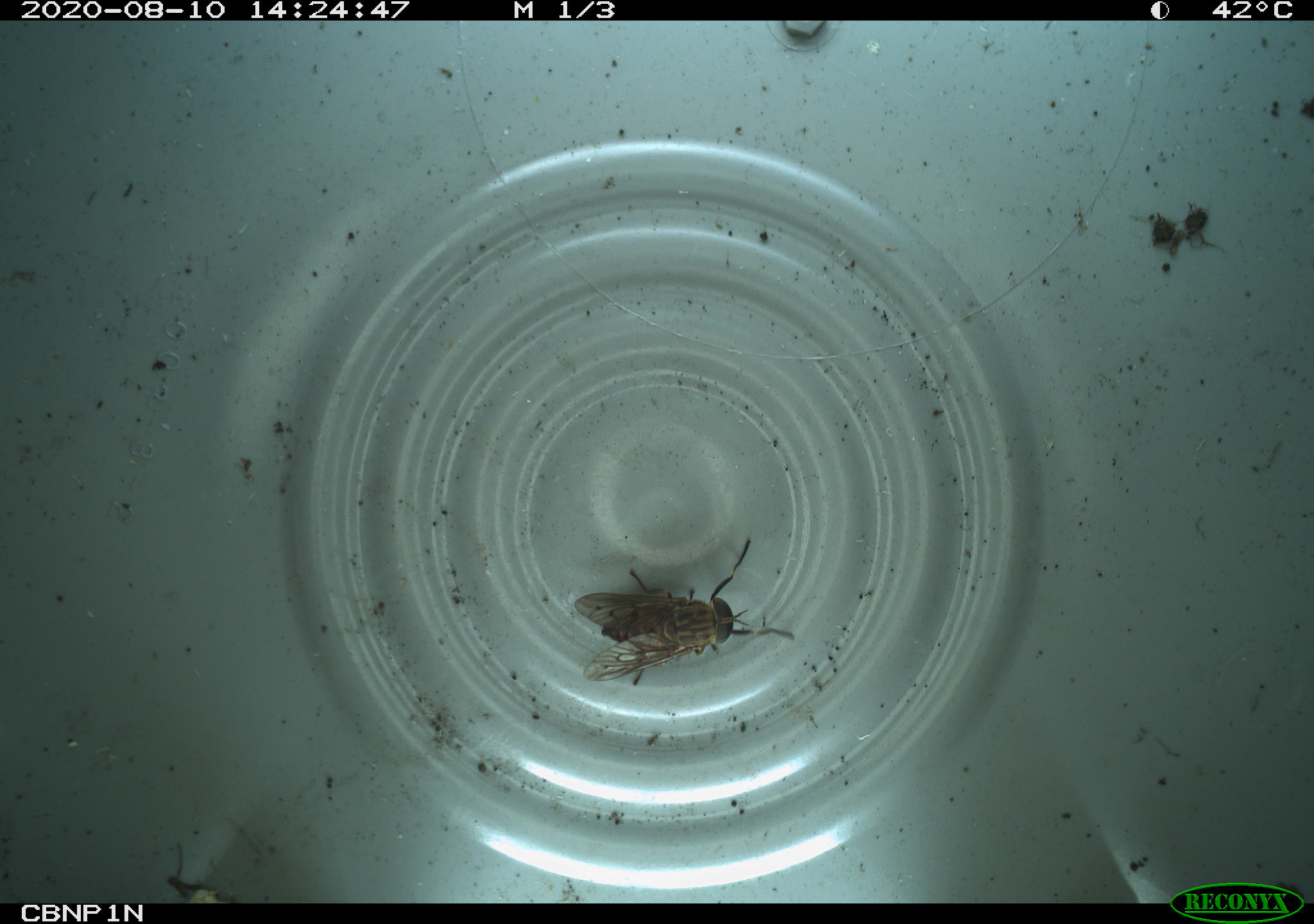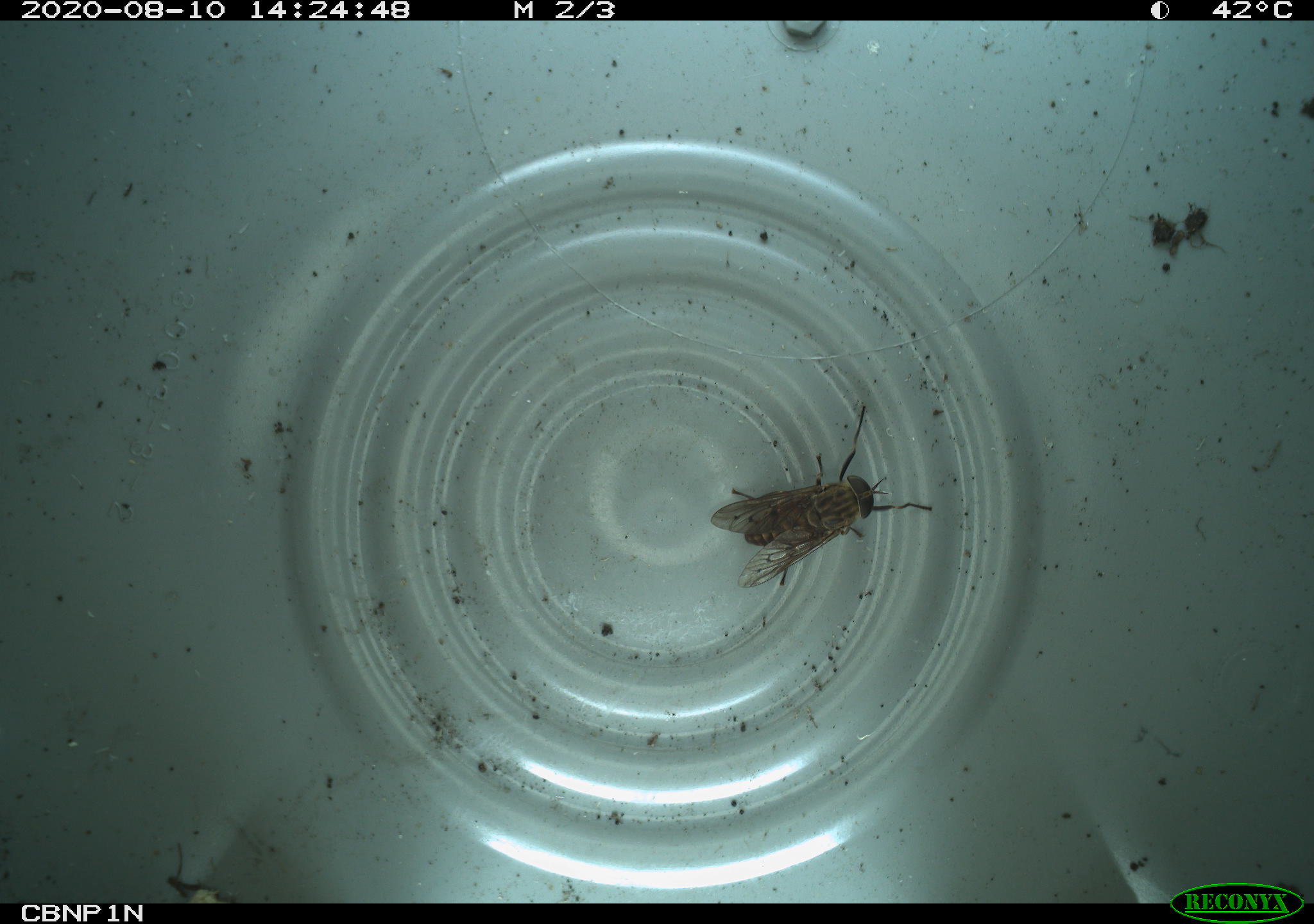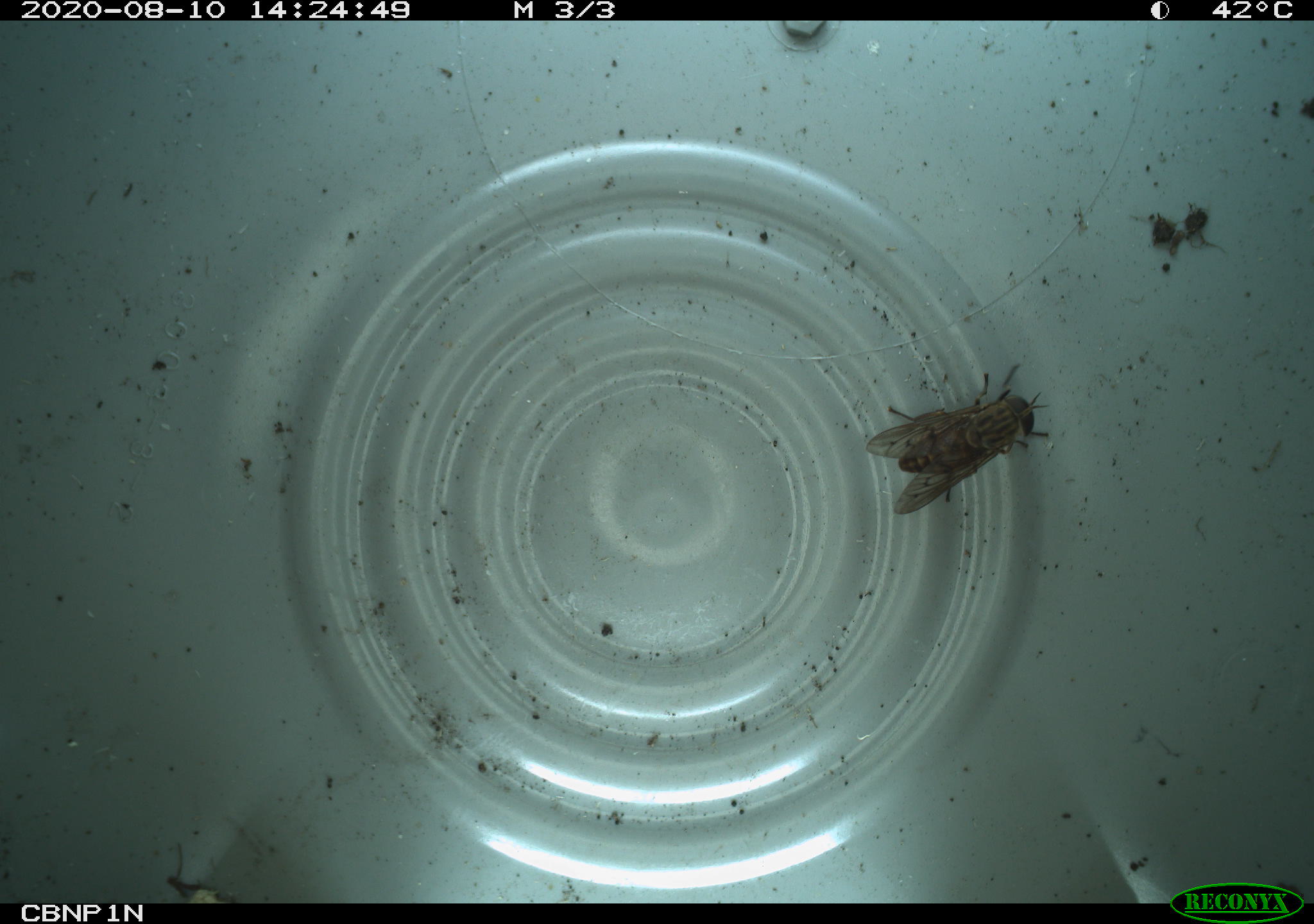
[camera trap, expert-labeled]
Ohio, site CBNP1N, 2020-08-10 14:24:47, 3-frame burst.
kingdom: Animalia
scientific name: Animalia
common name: animal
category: invertebrate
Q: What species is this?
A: Invertebrate (animal) (Animalia).